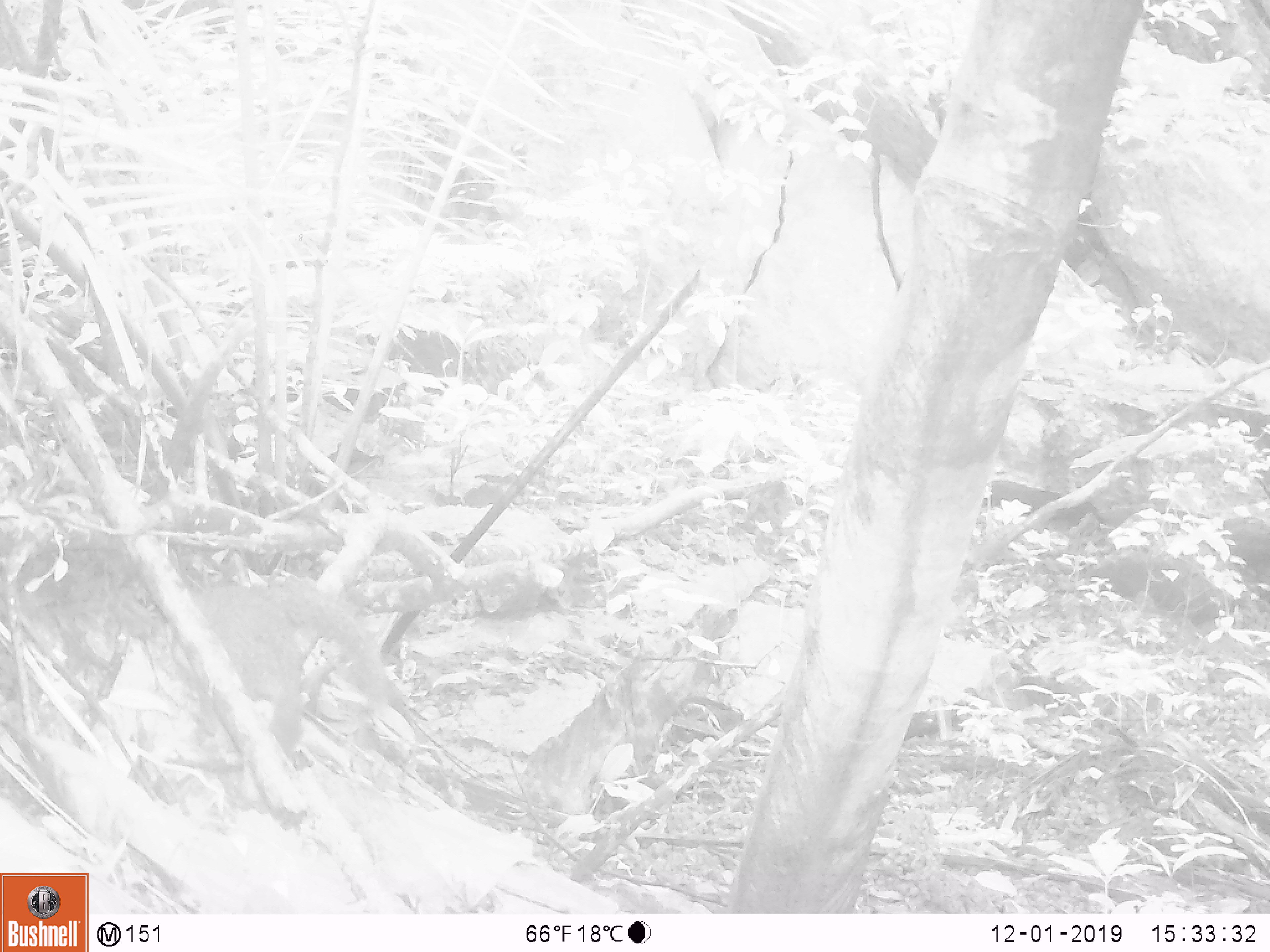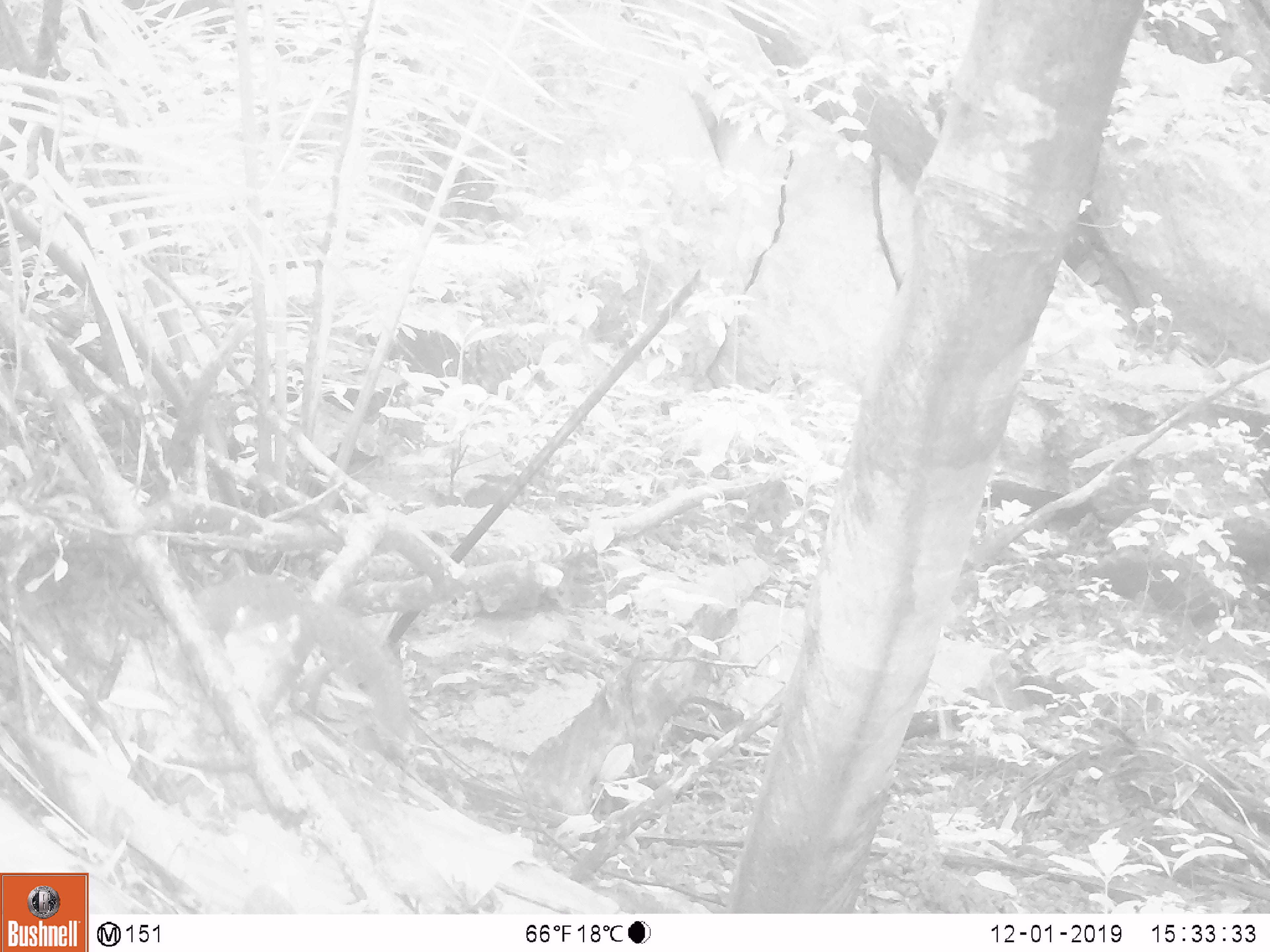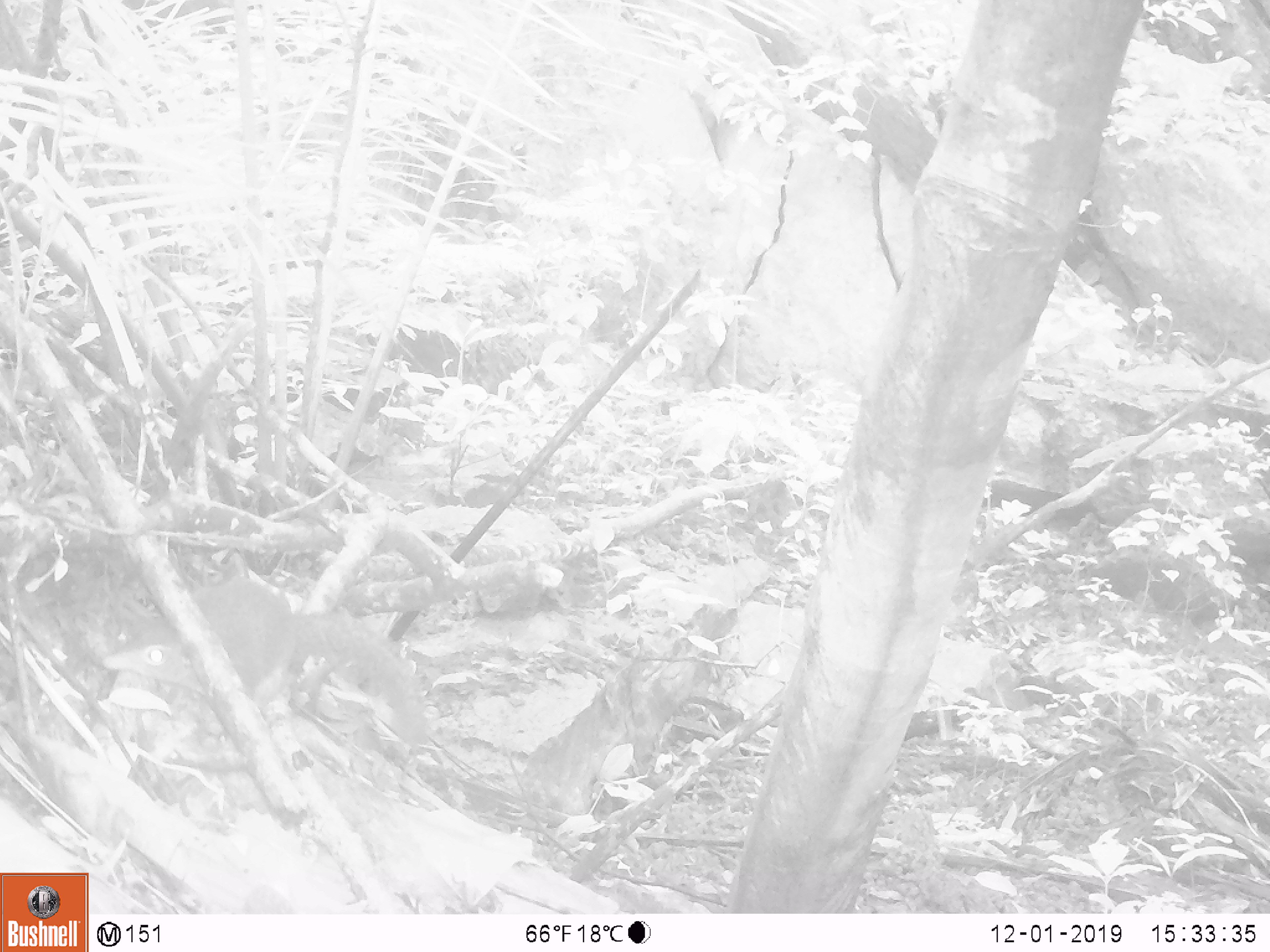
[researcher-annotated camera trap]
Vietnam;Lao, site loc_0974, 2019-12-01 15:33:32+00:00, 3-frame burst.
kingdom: Animalia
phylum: Chordata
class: Mammalia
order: Scandentia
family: Tupaiidae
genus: Tupaia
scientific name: Tupaia belangeri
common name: northern treeshrew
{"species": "northern treeshrew (Tupaia belangeri)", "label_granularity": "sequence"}